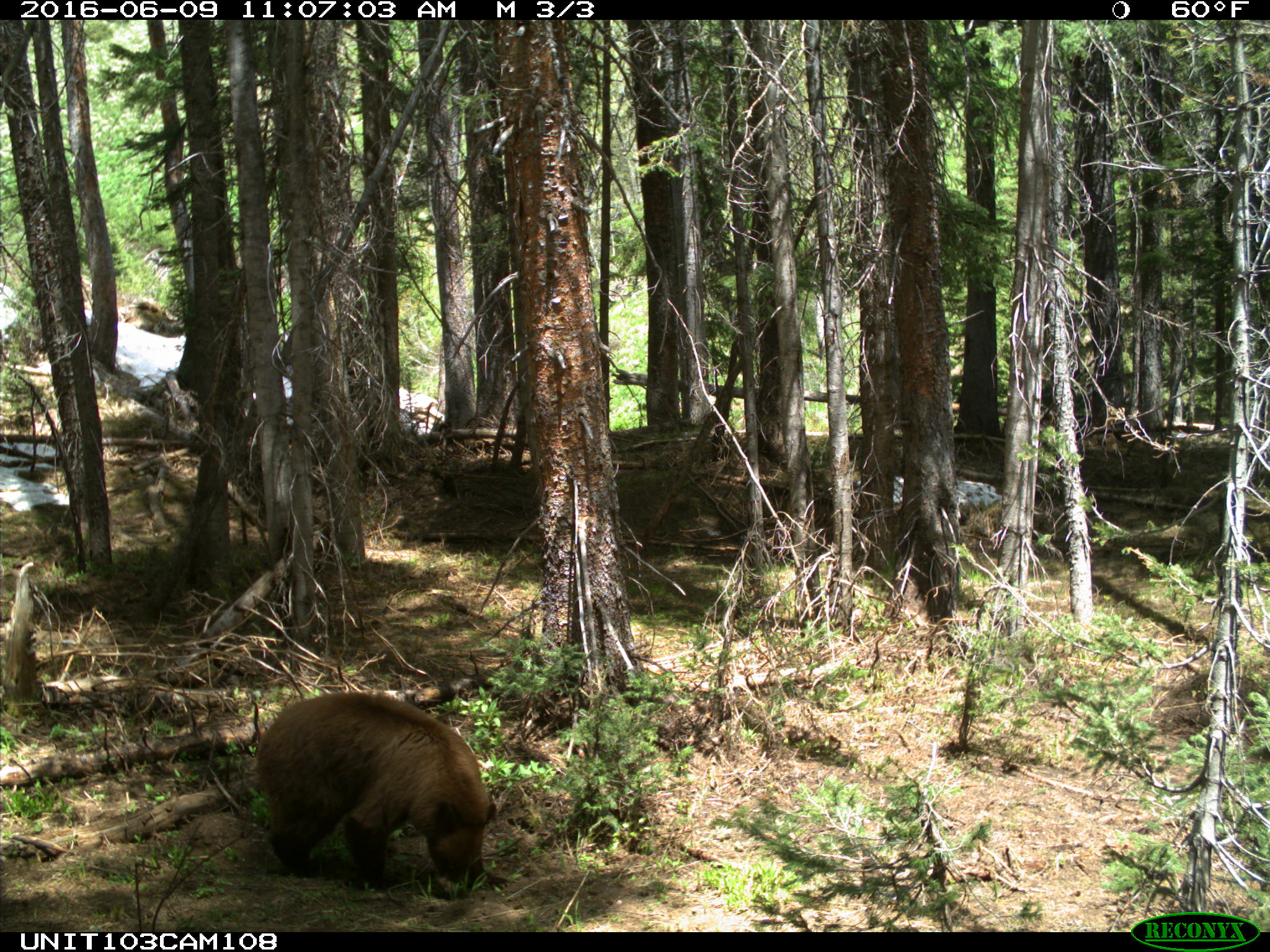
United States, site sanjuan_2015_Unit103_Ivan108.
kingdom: Animalia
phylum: Chordata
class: Mammalia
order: Carnivora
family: Ursidae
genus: Ursus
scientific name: Ursus americanus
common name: american black bear